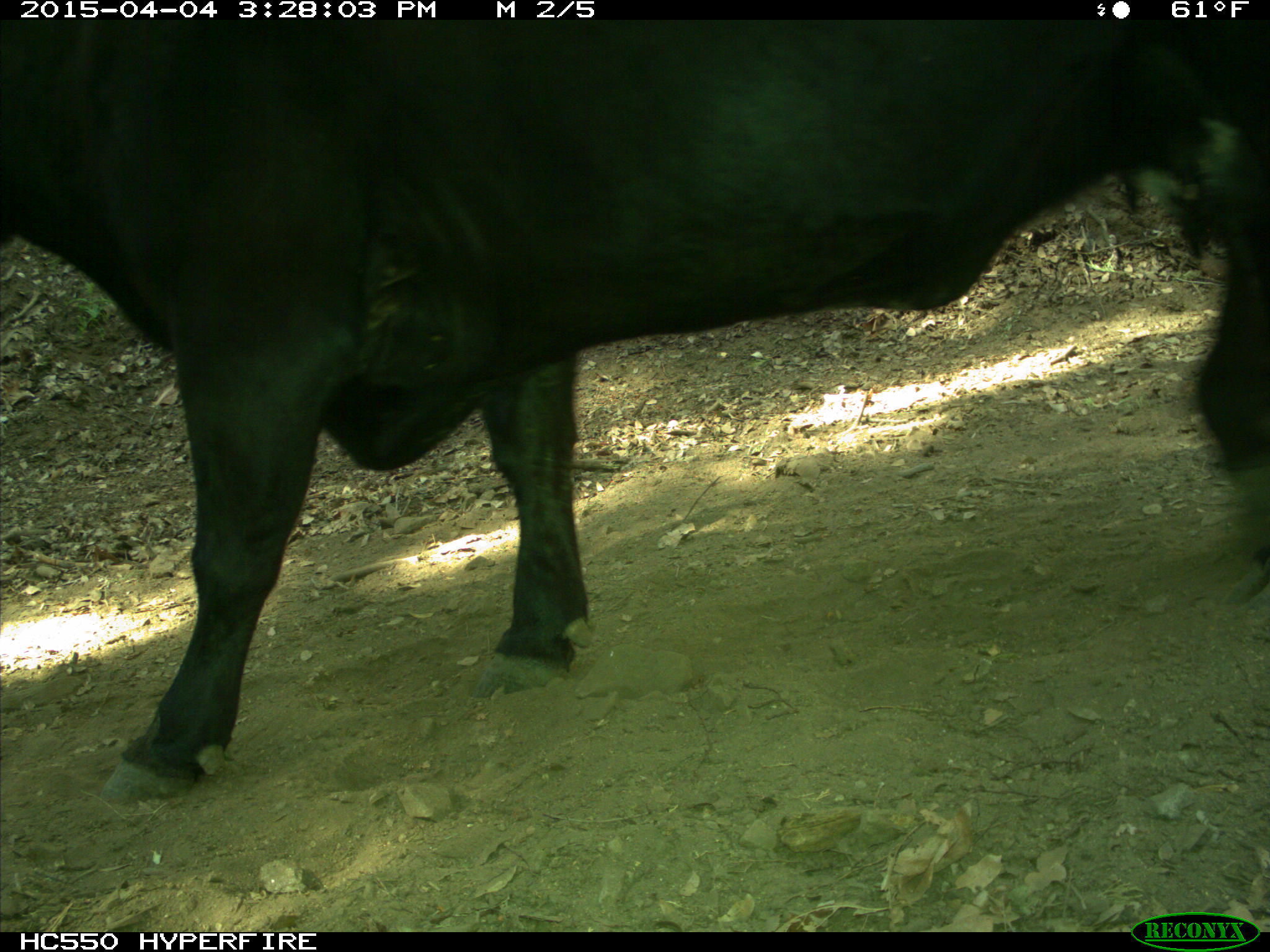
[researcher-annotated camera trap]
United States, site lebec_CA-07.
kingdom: Animalia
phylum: Chordata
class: Mammalia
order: Artiodactyla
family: Bovidae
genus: Bos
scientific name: Bos taurus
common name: domestic cow